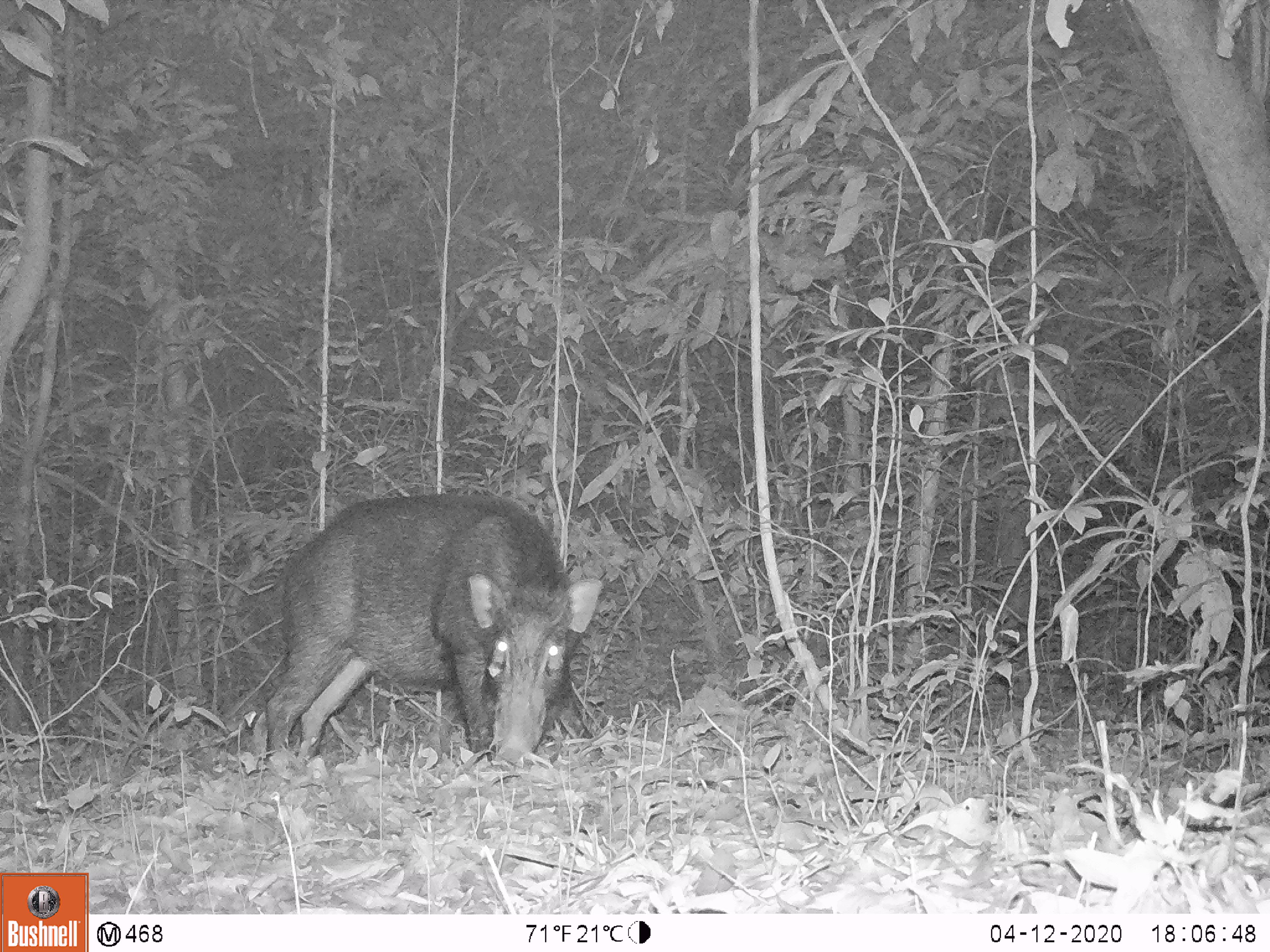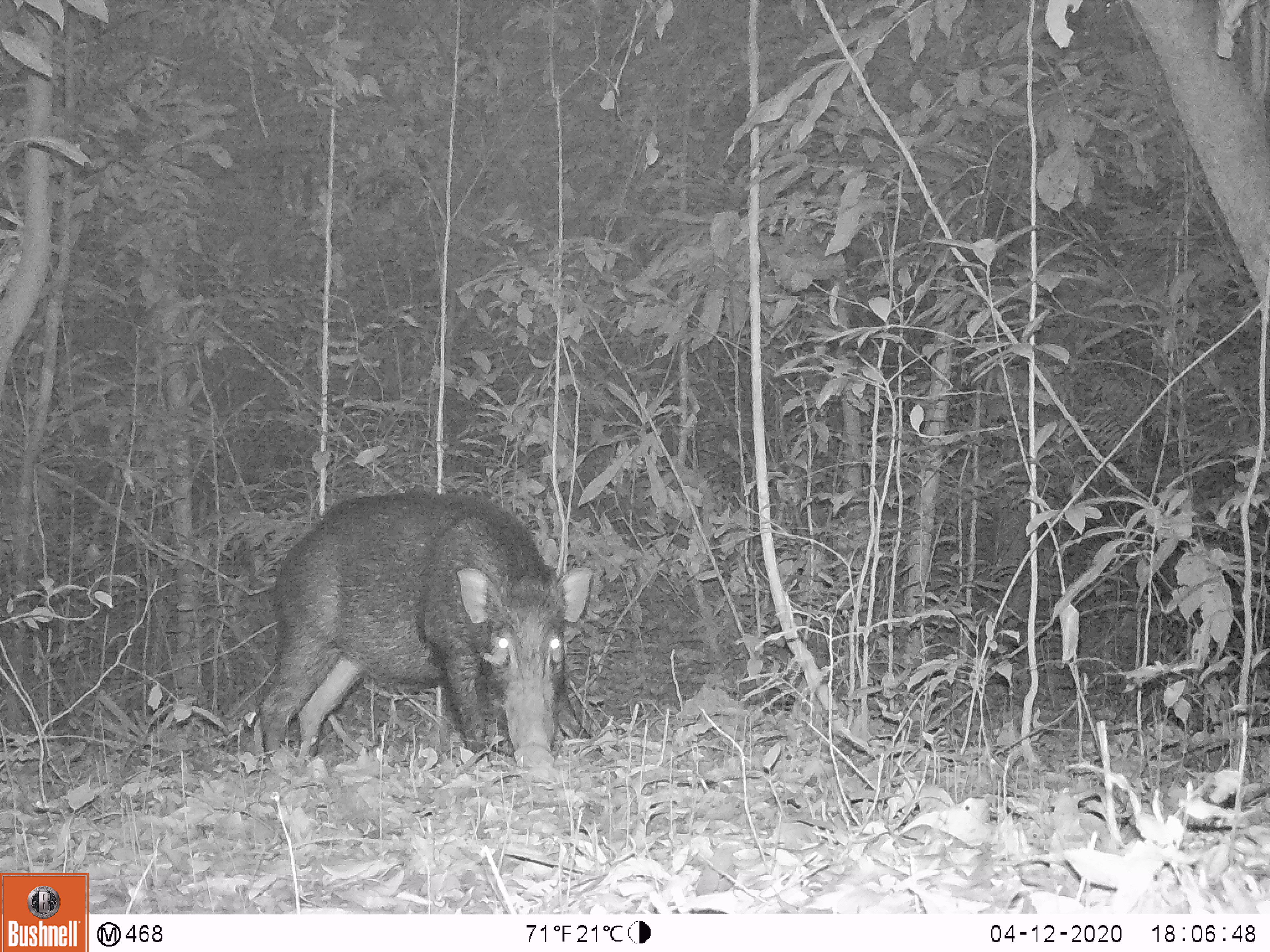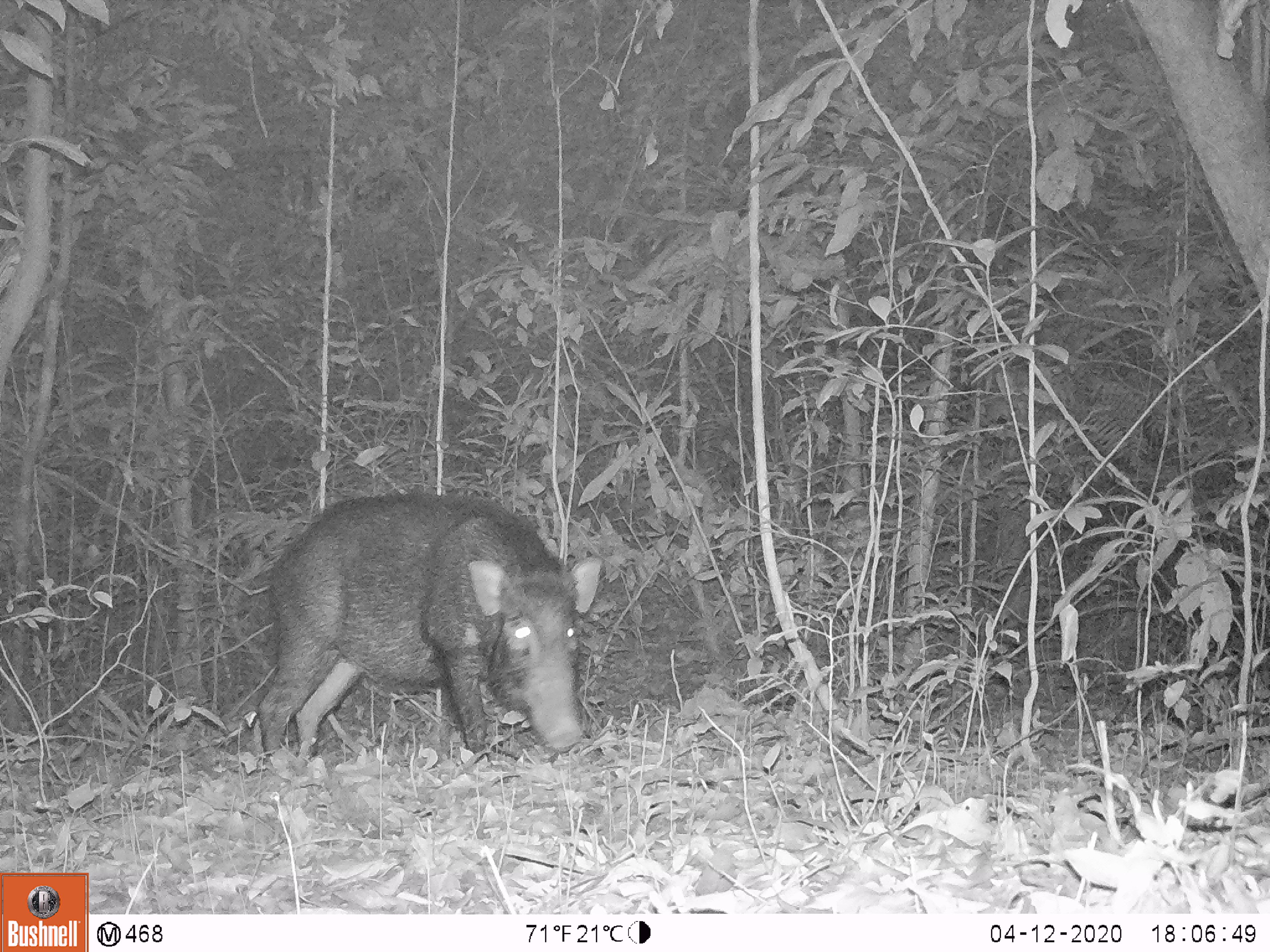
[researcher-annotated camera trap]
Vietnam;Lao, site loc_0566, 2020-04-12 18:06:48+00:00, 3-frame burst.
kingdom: Animalia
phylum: Chordata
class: Mammalia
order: Artiodactyla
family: Suidae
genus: Sus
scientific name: Sus scrofa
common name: eurasian wild pig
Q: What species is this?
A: Eurasian wild pig (Sus scrofa).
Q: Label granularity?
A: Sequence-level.